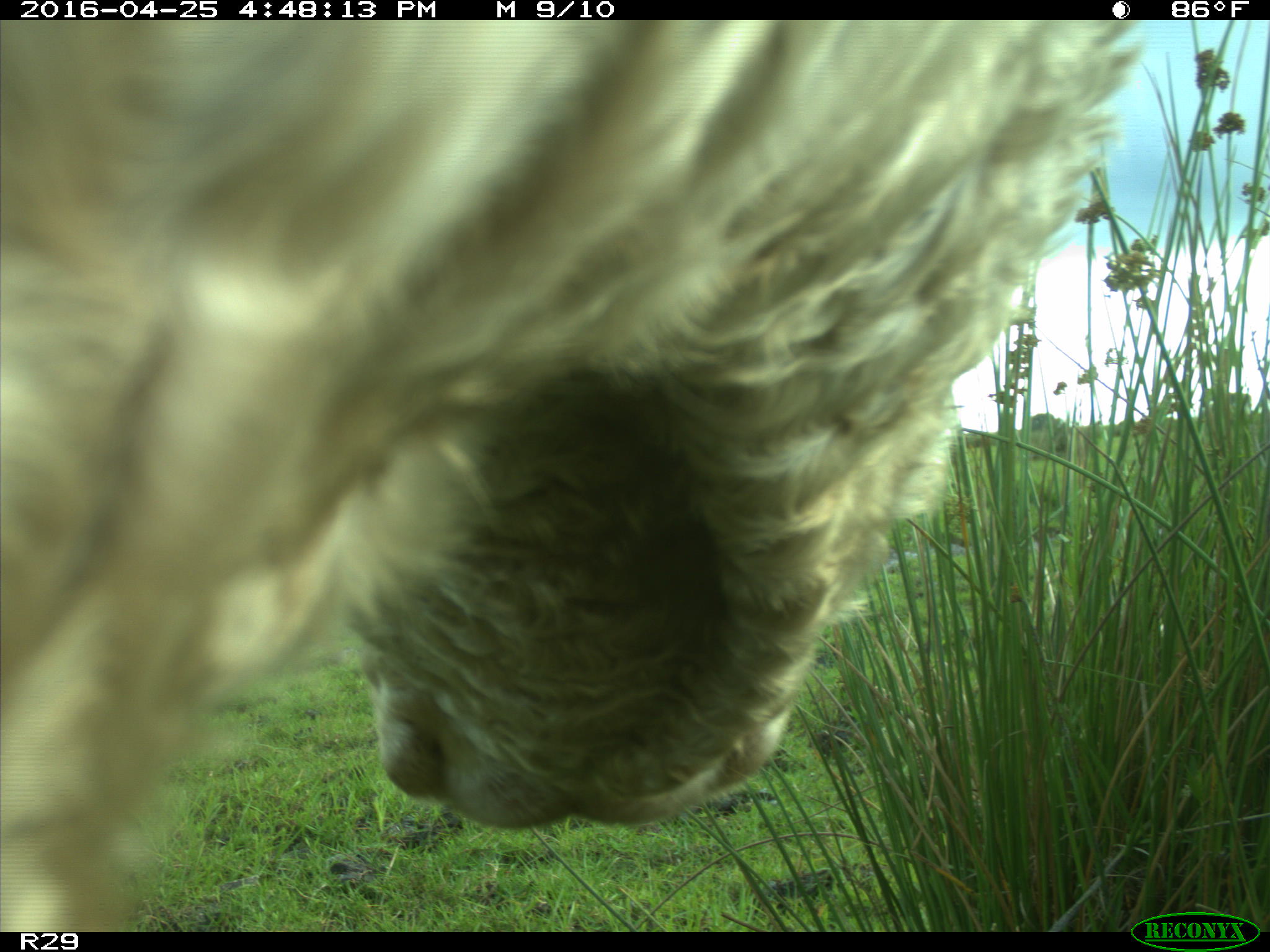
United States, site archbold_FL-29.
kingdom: Animalia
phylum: Chordata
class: Mammalia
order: Artiodactyla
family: Bovidae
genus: Bos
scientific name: Bos taurus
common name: domestic cow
Bos taurus (domestic cow).